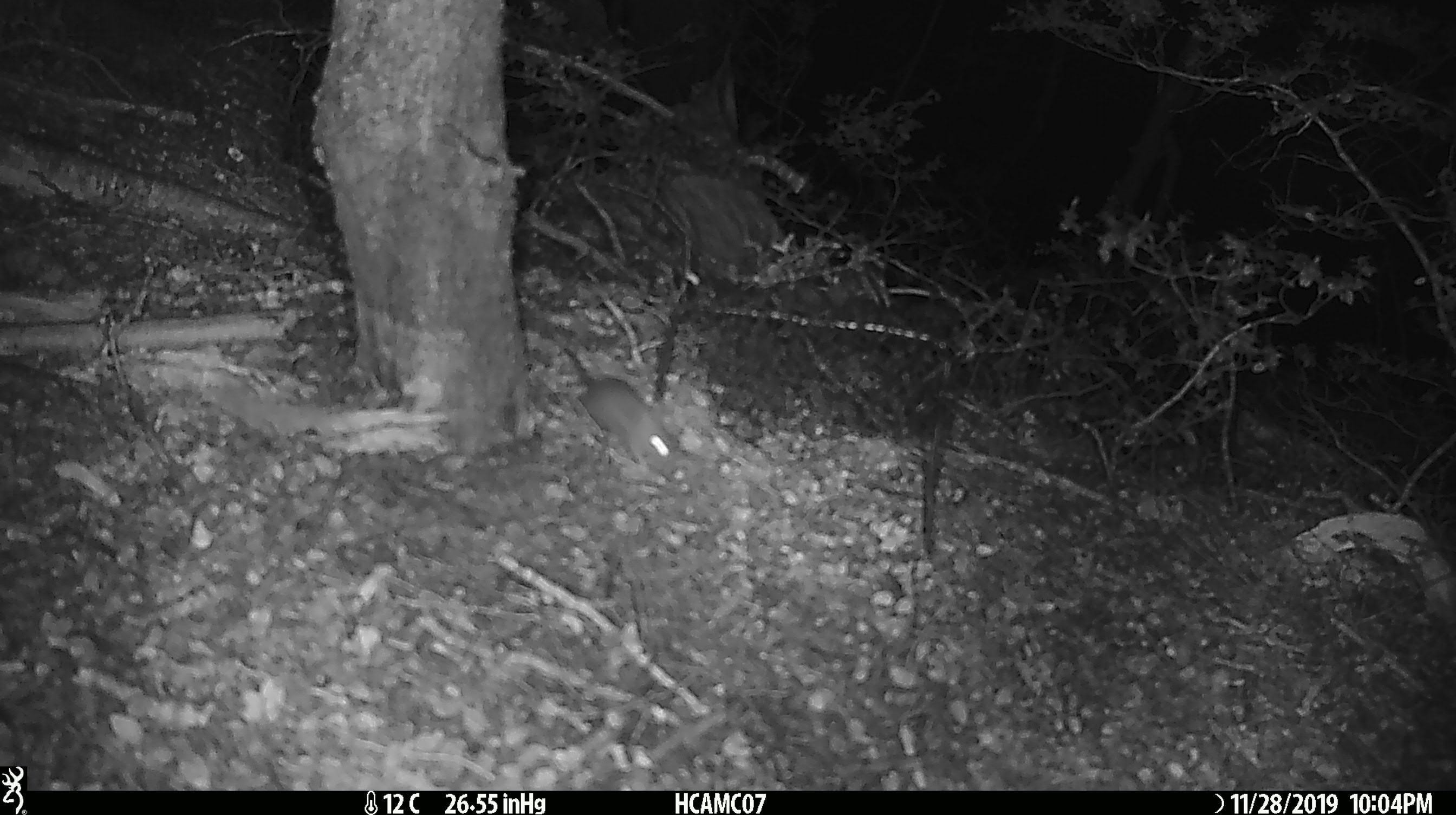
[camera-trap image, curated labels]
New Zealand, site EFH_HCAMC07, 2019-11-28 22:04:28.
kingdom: Animalia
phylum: Chordata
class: Mammalia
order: Rodentia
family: Muridae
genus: Mus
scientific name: Mus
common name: mouse